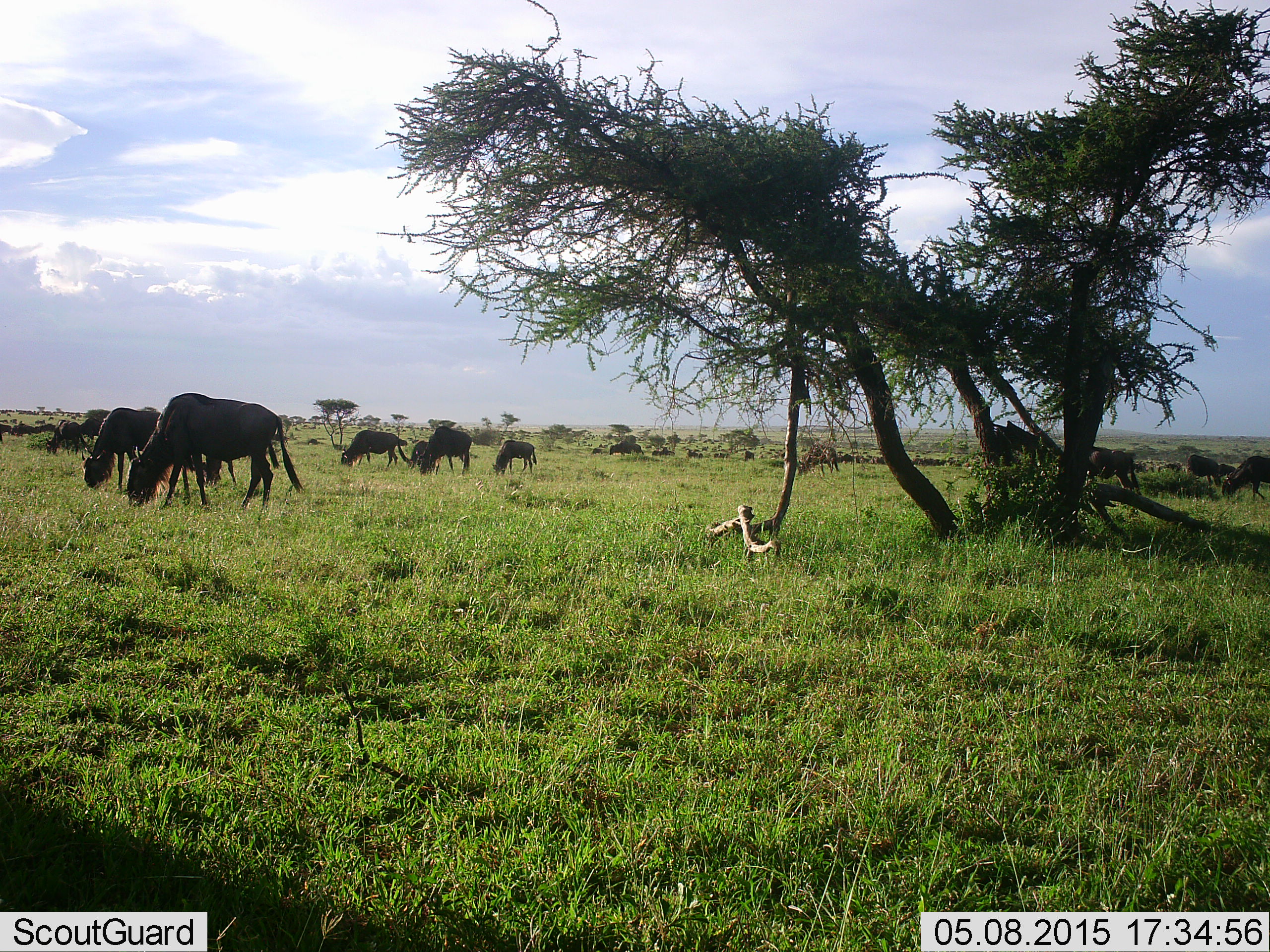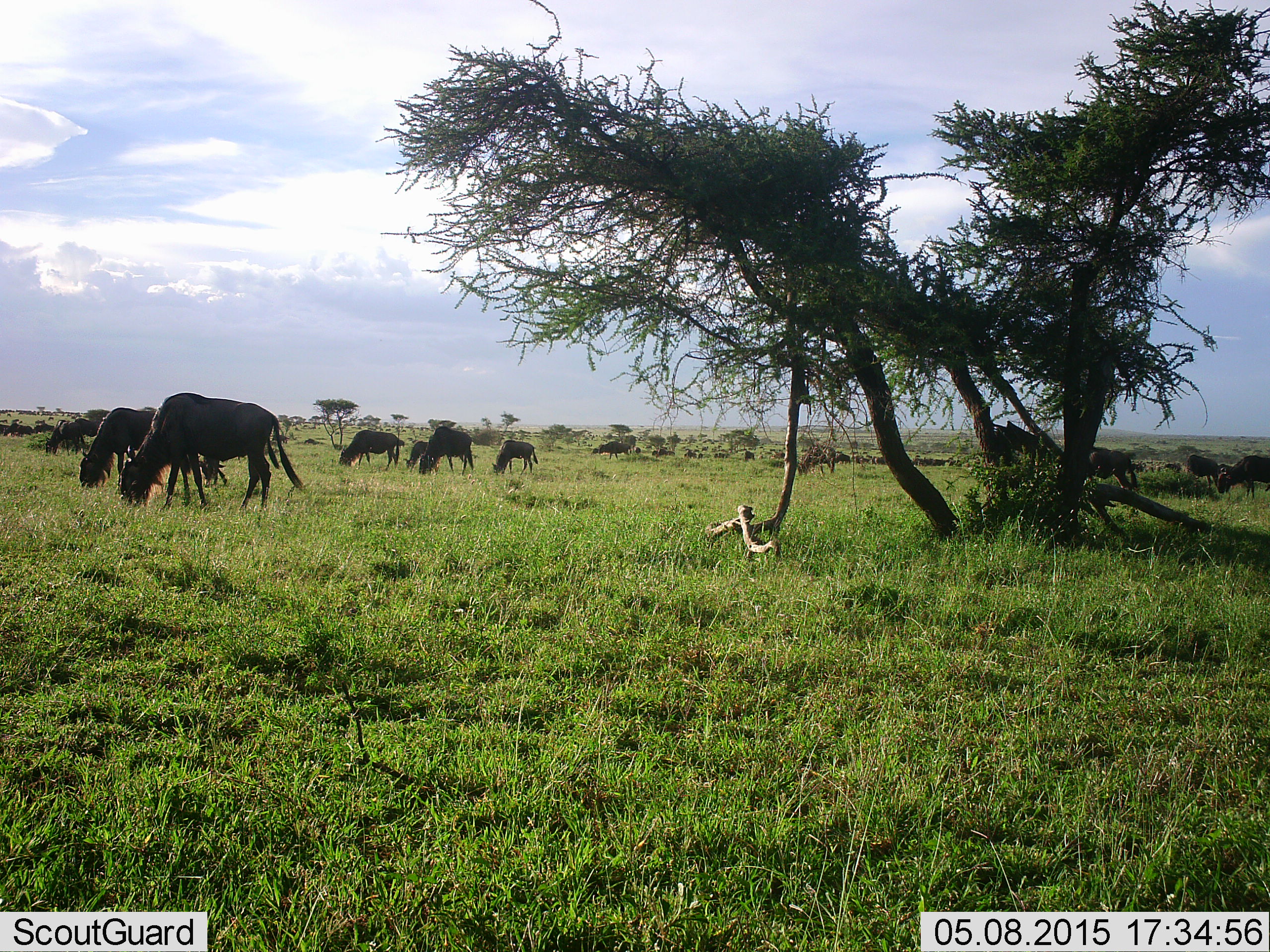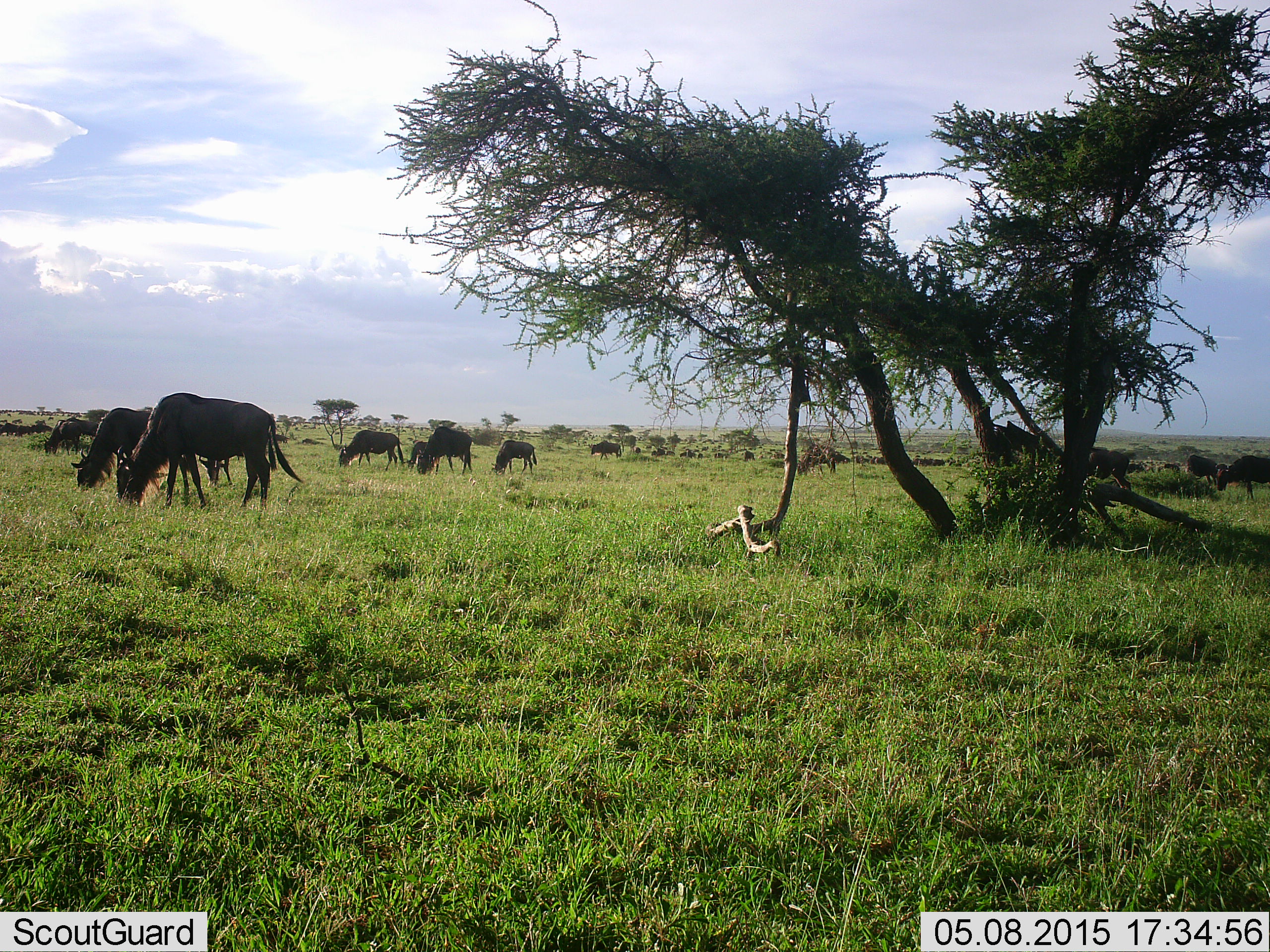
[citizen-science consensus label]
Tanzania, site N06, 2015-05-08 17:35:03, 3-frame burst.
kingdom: Animalia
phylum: Chordata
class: Mammalia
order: Artiodactyla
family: Bovidae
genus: Connochaetes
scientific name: Connochaetes taurinus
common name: blue wildebeest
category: wildebeest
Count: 11-50.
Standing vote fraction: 50%.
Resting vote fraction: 10%.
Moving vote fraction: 30%.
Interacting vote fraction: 0%.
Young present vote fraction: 10%.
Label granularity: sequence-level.